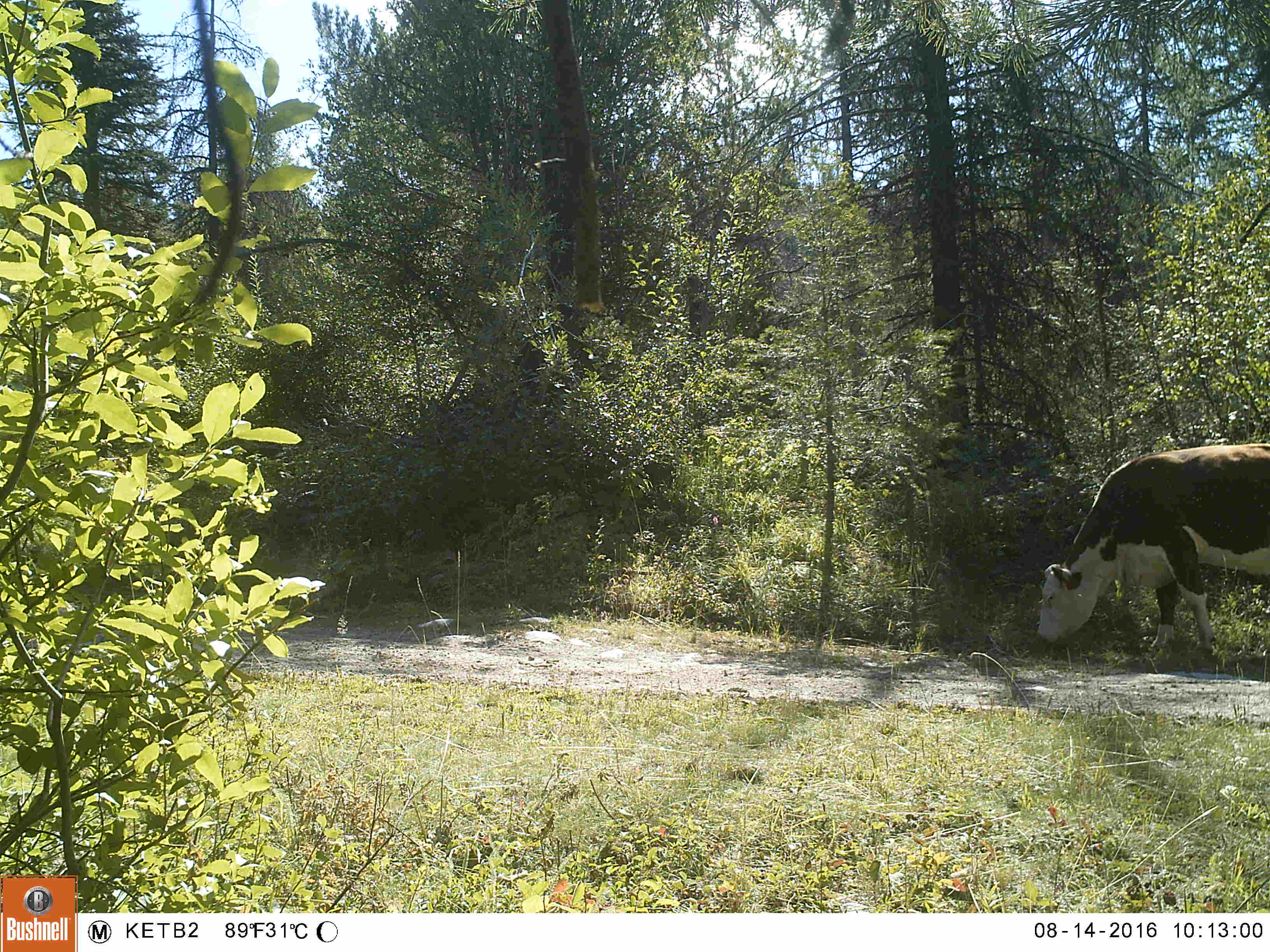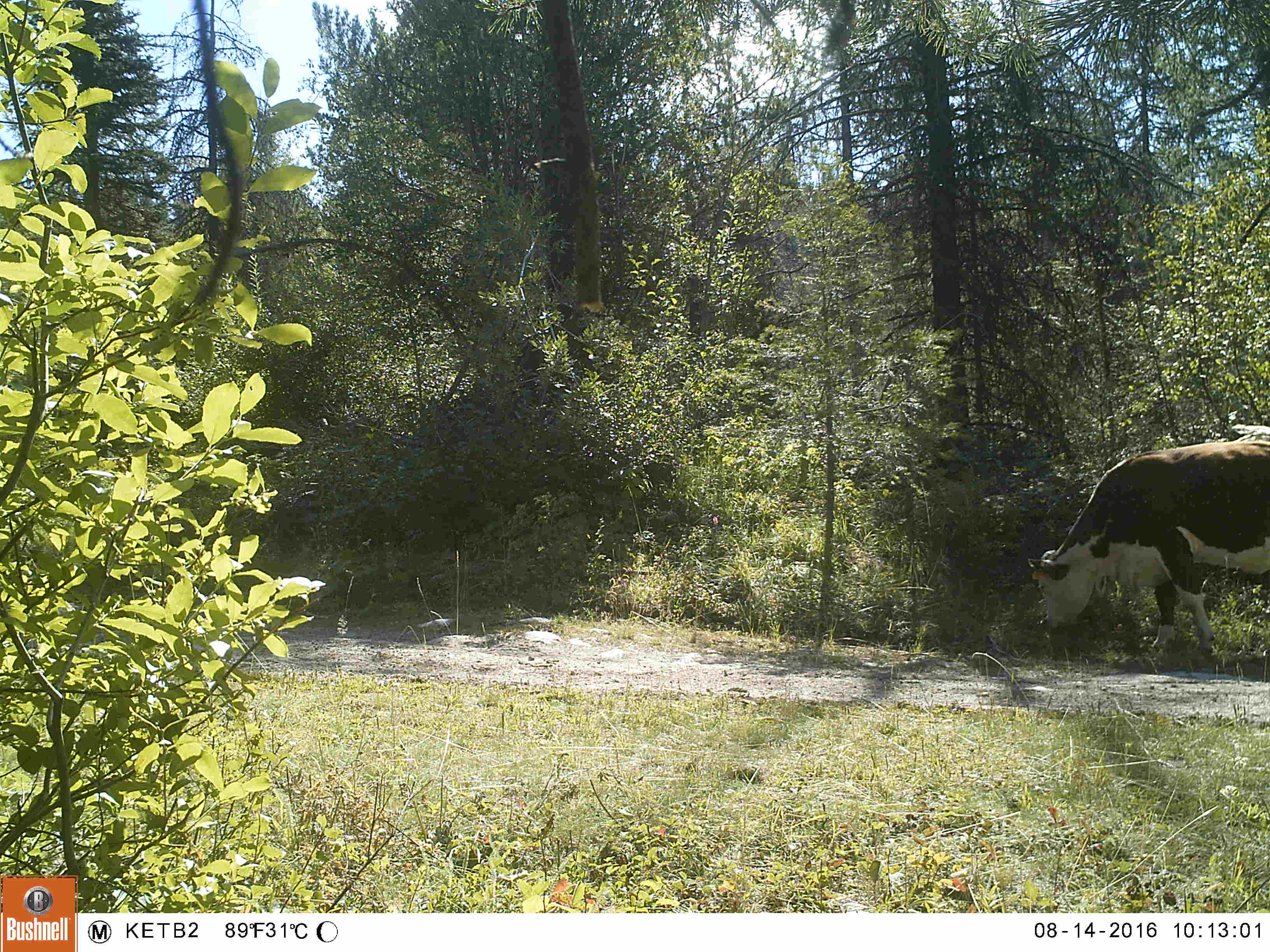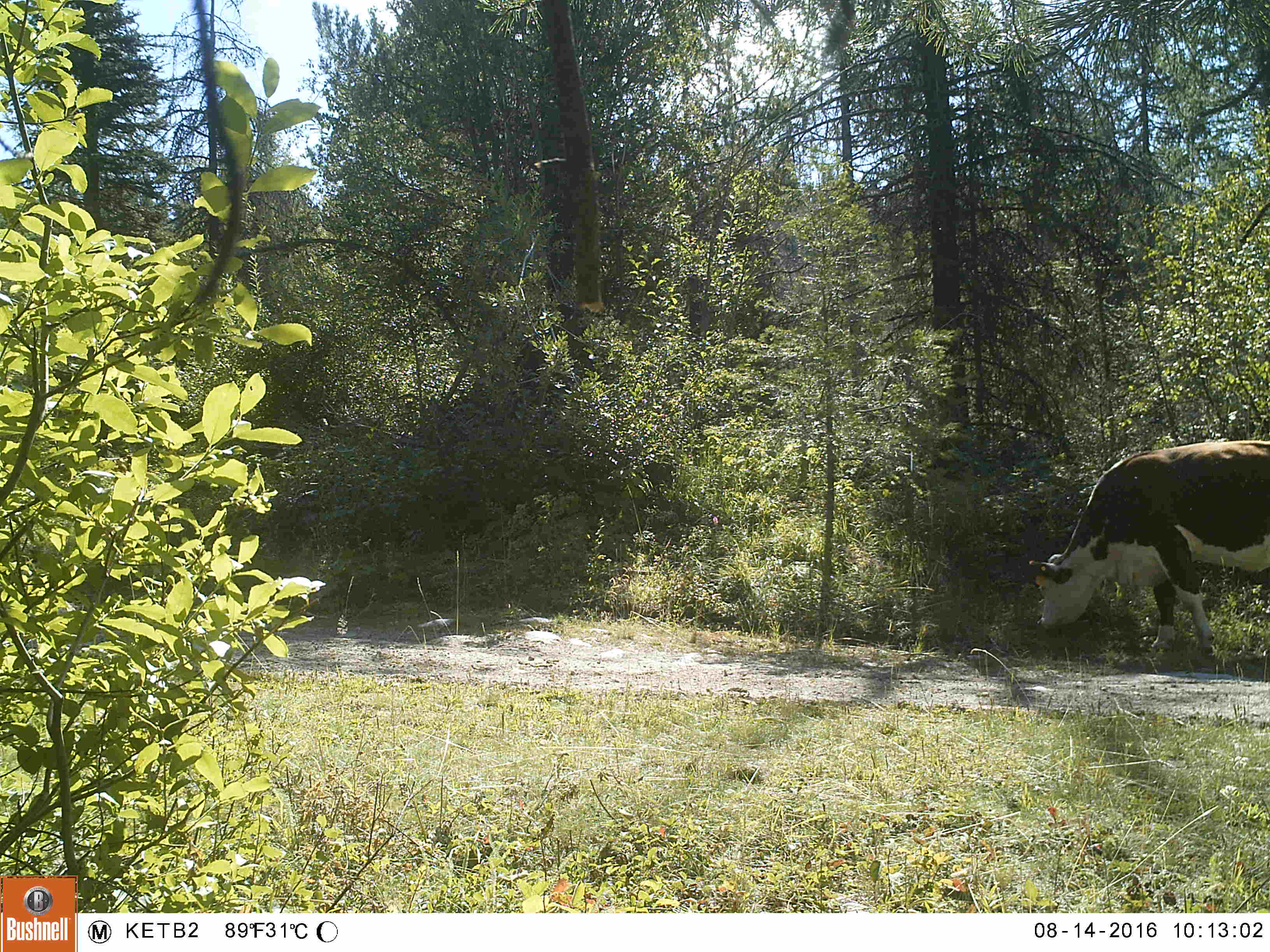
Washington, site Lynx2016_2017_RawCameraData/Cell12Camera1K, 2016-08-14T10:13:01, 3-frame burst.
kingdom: Animalia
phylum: Chordata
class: Mammalia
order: Artiodactyla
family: Bovidae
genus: Bos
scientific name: Bos taurus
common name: domestic cattle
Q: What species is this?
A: Domestic cattle (Bos taurus).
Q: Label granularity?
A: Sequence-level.